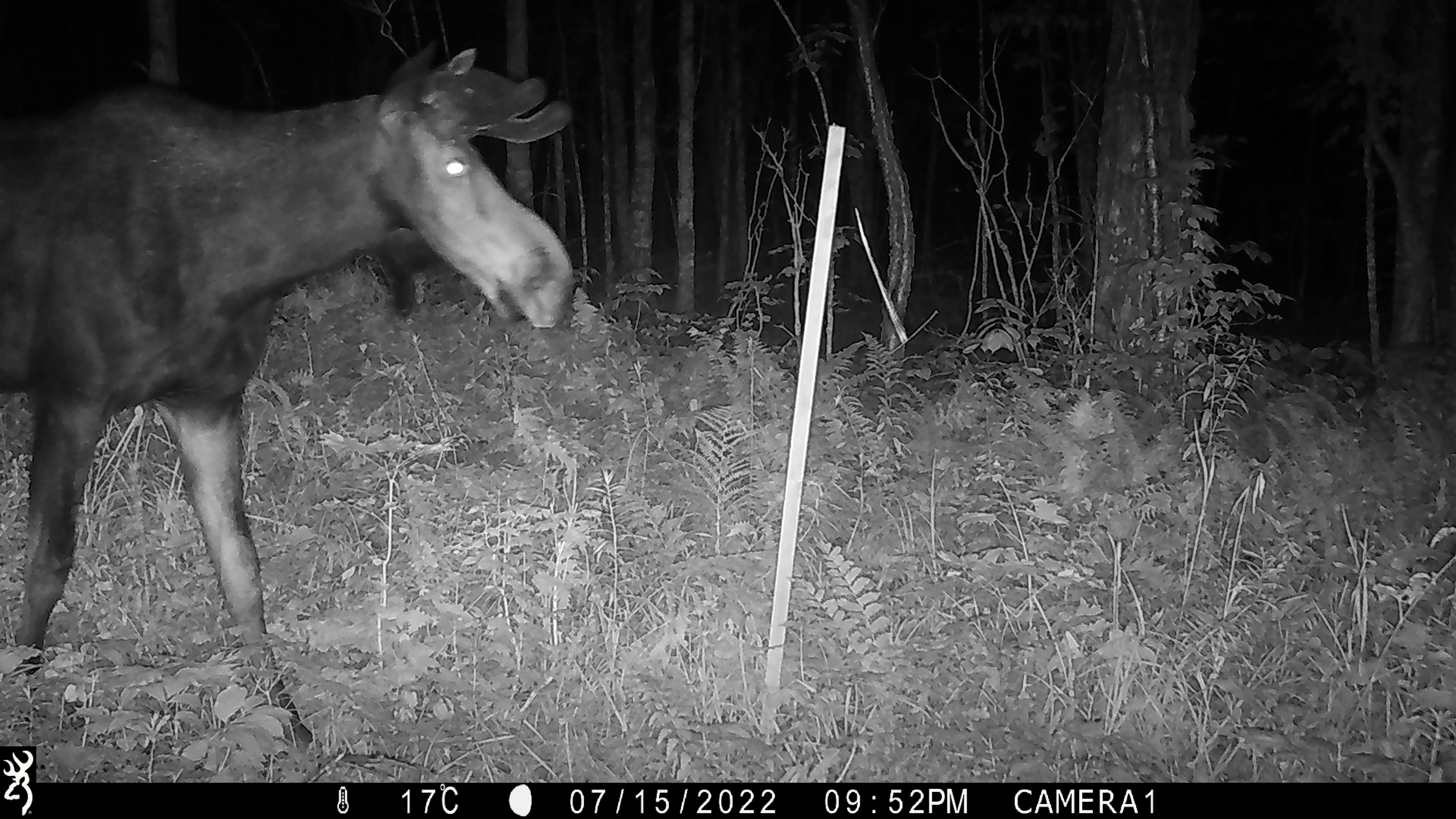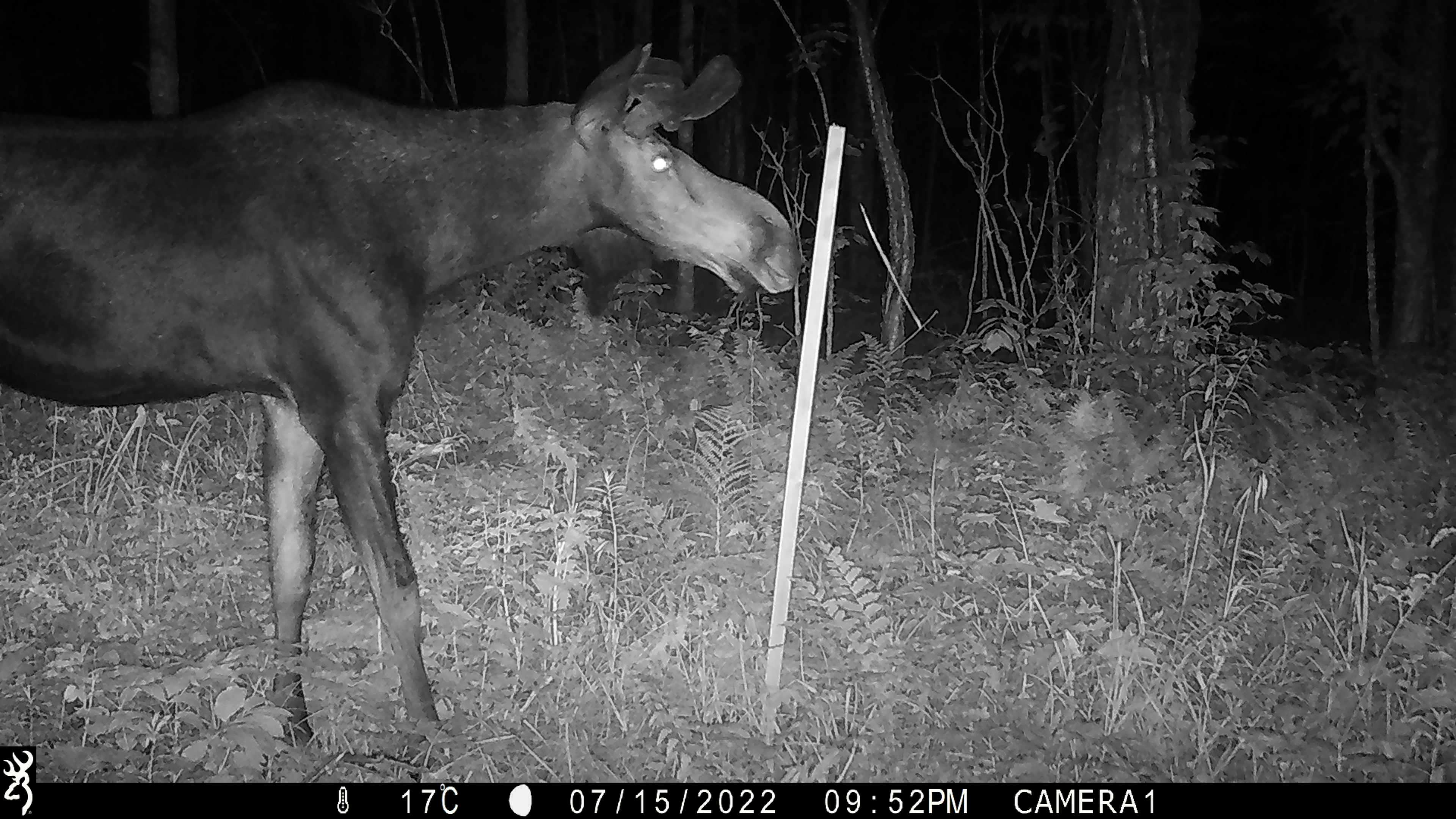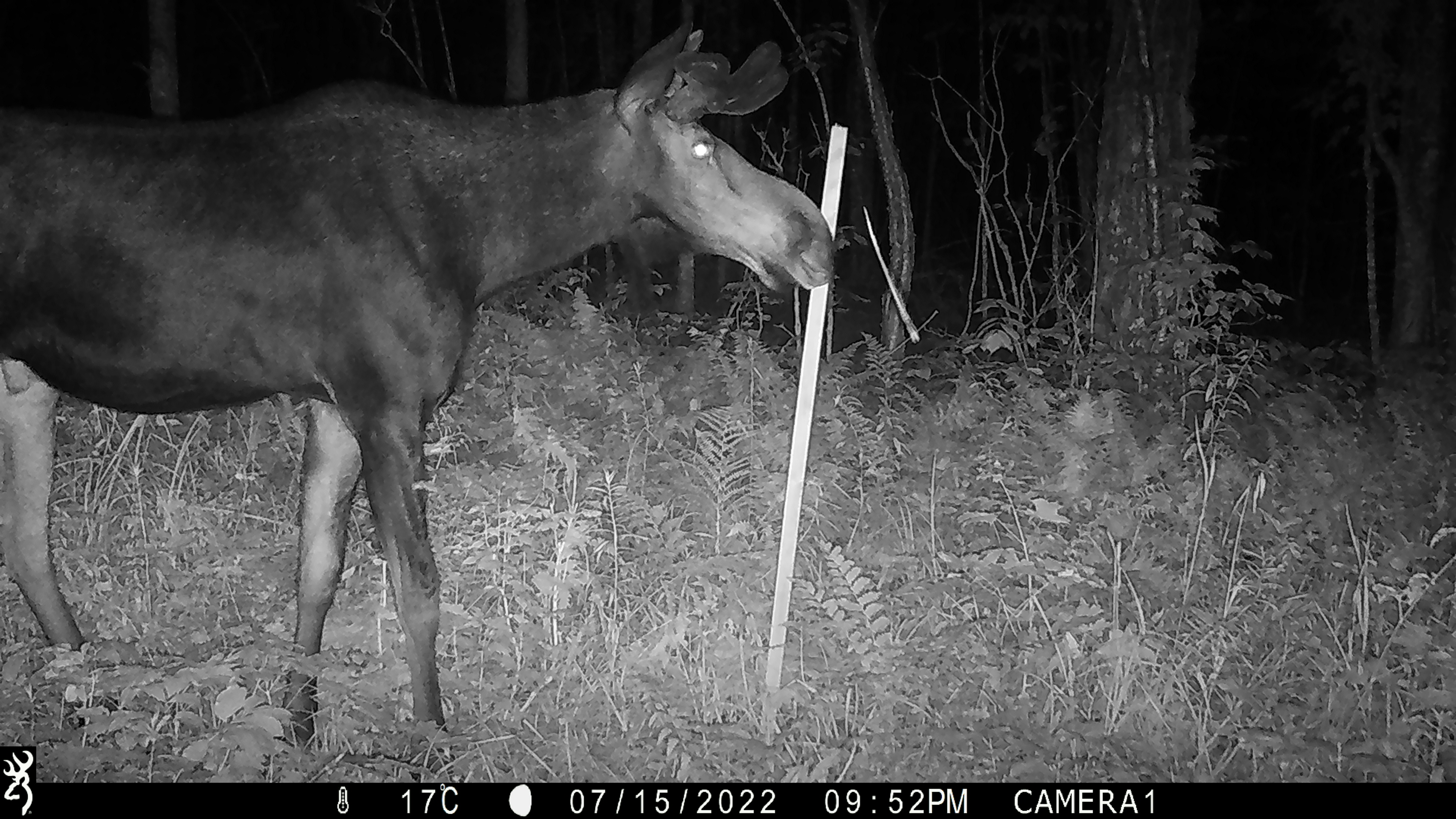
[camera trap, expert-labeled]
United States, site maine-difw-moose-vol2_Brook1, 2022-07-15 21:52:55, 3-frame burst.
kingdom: Animalia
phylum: Chordata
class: Mammalia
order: Artiodactyla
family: Cervidae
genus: Alces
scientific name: Alces alces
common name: moose